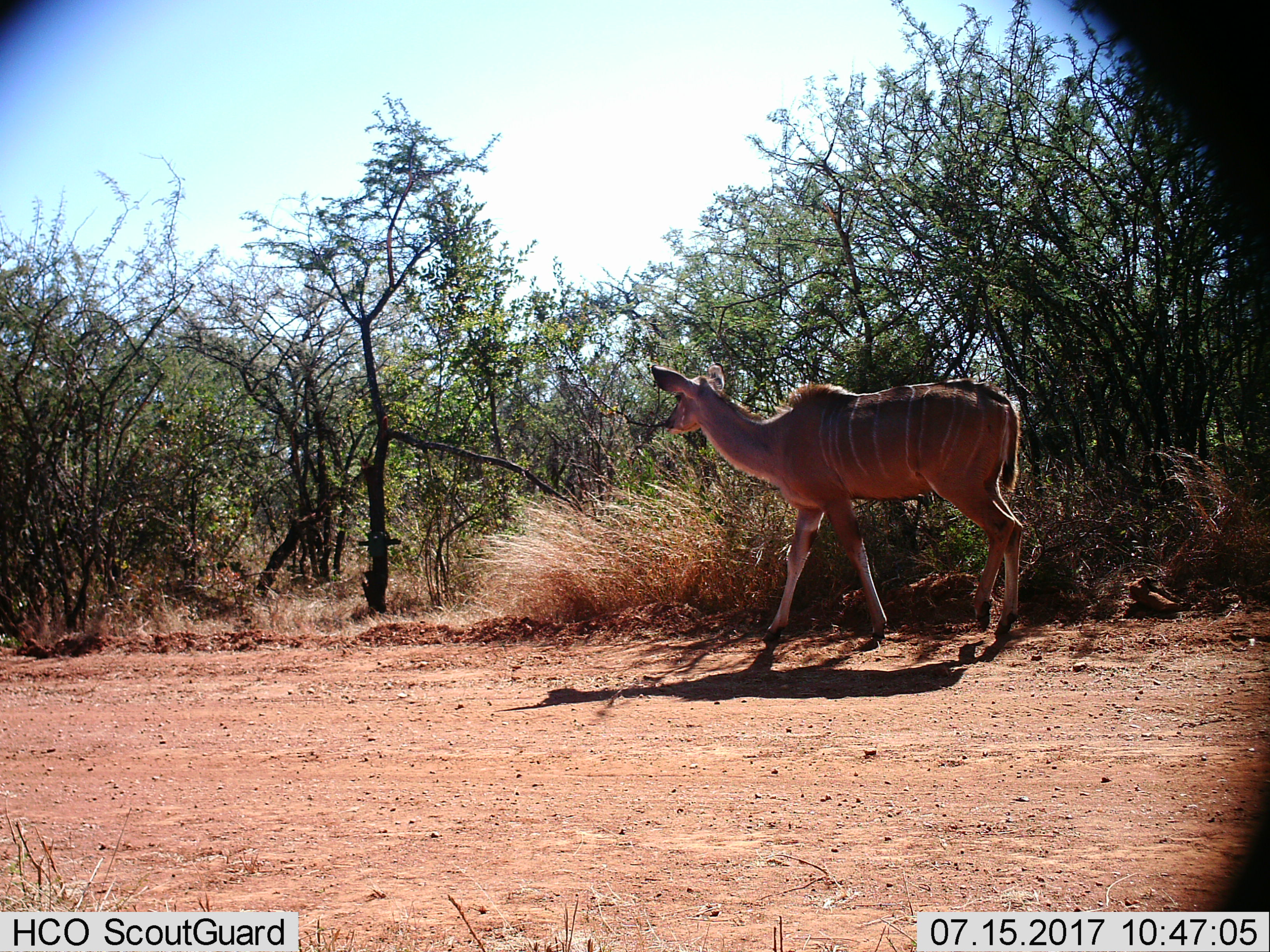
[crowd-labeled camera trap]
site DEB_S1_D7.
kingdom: Animalia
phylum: Chordata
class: Mammalia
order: Artiodactyla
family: Bovidae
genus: Tragelaphus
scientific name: Tragelaphus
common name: kudu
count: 1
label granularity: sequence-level